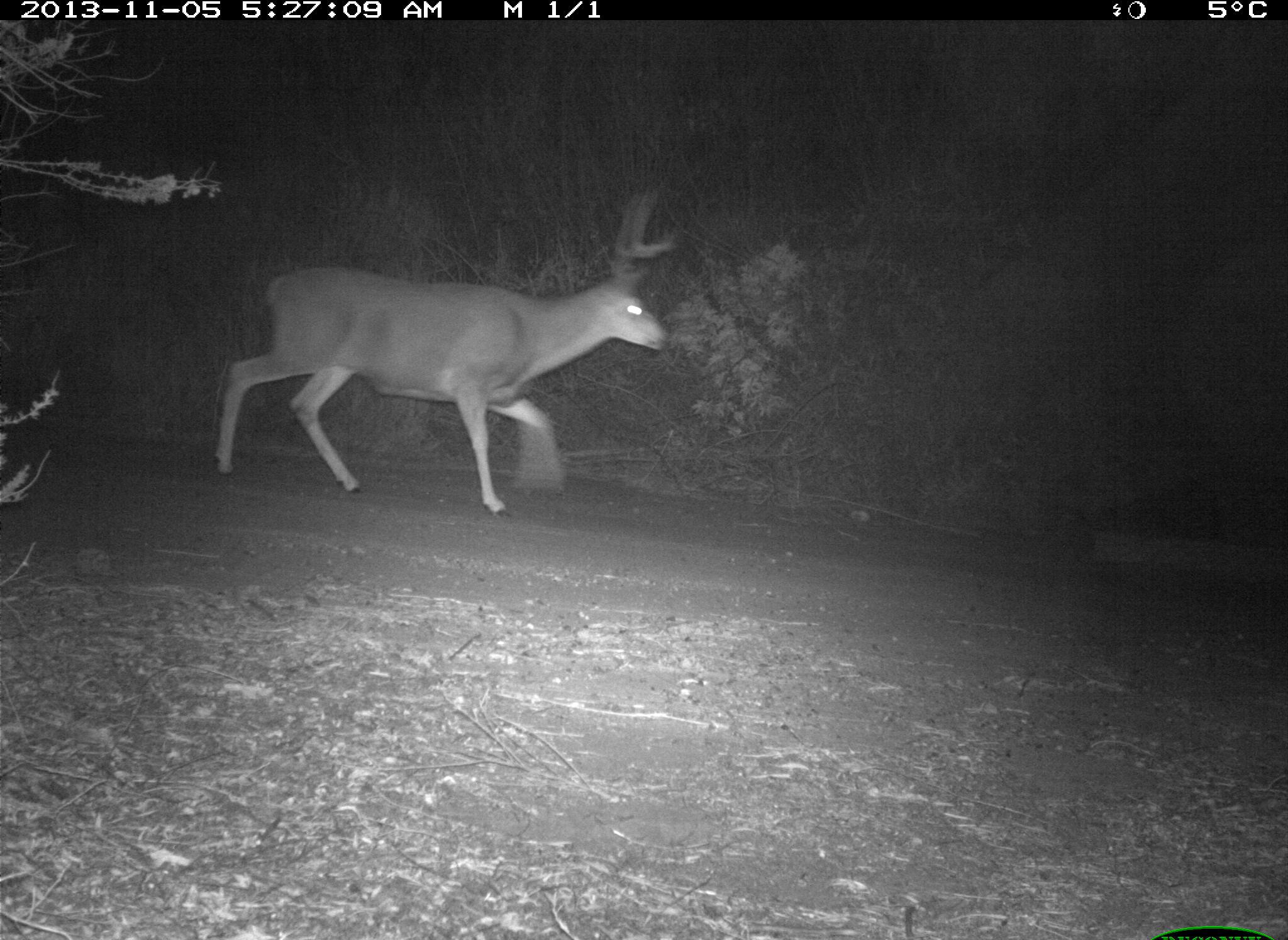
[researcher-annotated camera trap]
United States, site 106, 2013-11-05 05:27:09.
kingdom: Animalia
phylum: Chordata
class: Mammalia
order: Artiodactyla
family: Cervidae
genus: Odocoileus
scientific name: Odocoileus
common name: deer